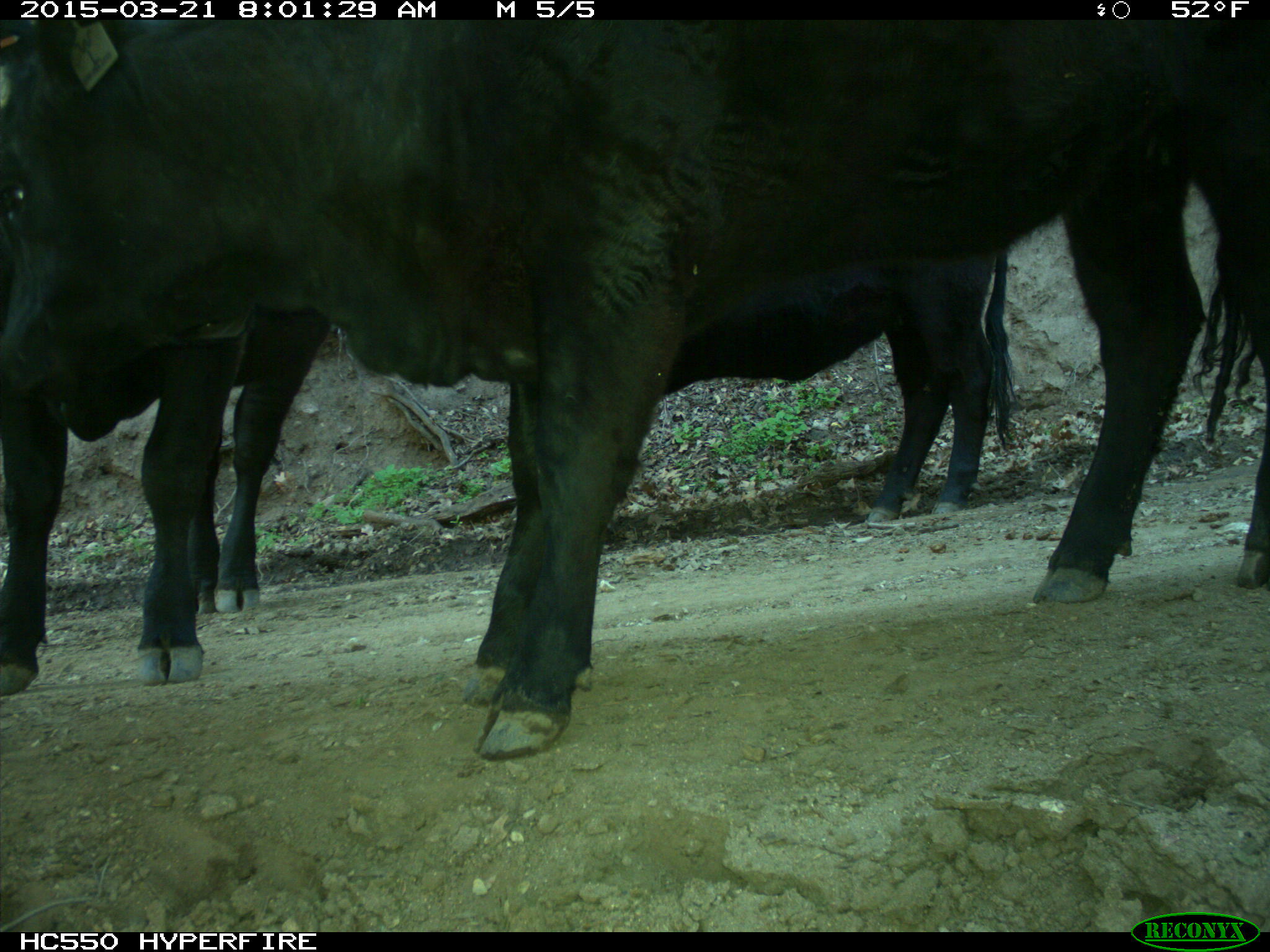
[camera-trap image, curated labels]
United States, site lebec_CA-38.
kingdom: Animalia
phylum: Chordata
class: Mammalia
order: Artiodactyla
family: Bovidae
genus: Bos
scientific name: Bos taurus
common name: domestic cow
Bos taurus (domestic cow).